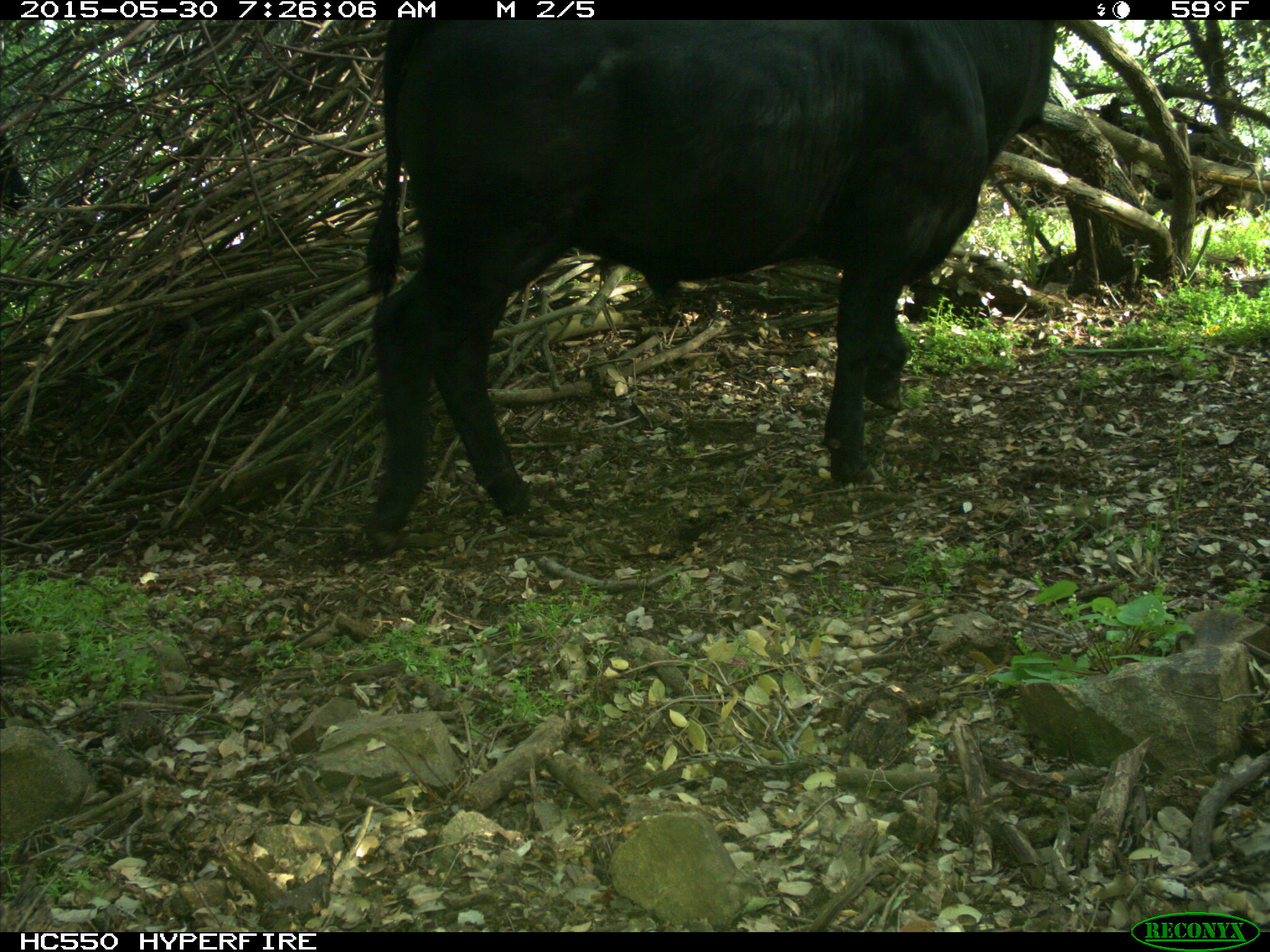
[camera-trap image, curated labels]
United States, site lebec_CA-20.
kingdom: Animalia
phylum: Chordata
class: Mammalia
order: Artiodactyla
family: Bovidae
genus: Bos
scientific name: Bos taurus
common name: domestic cow